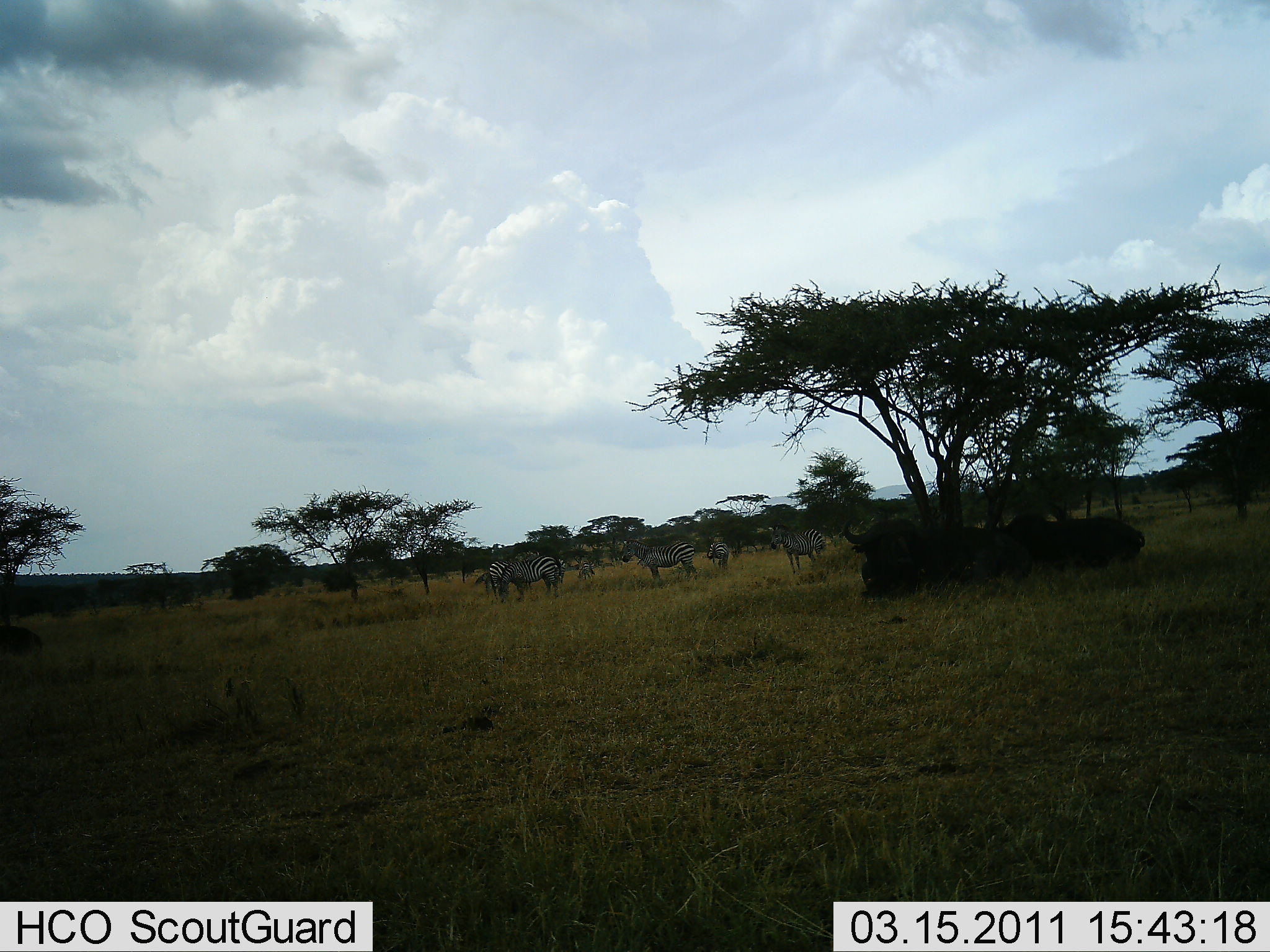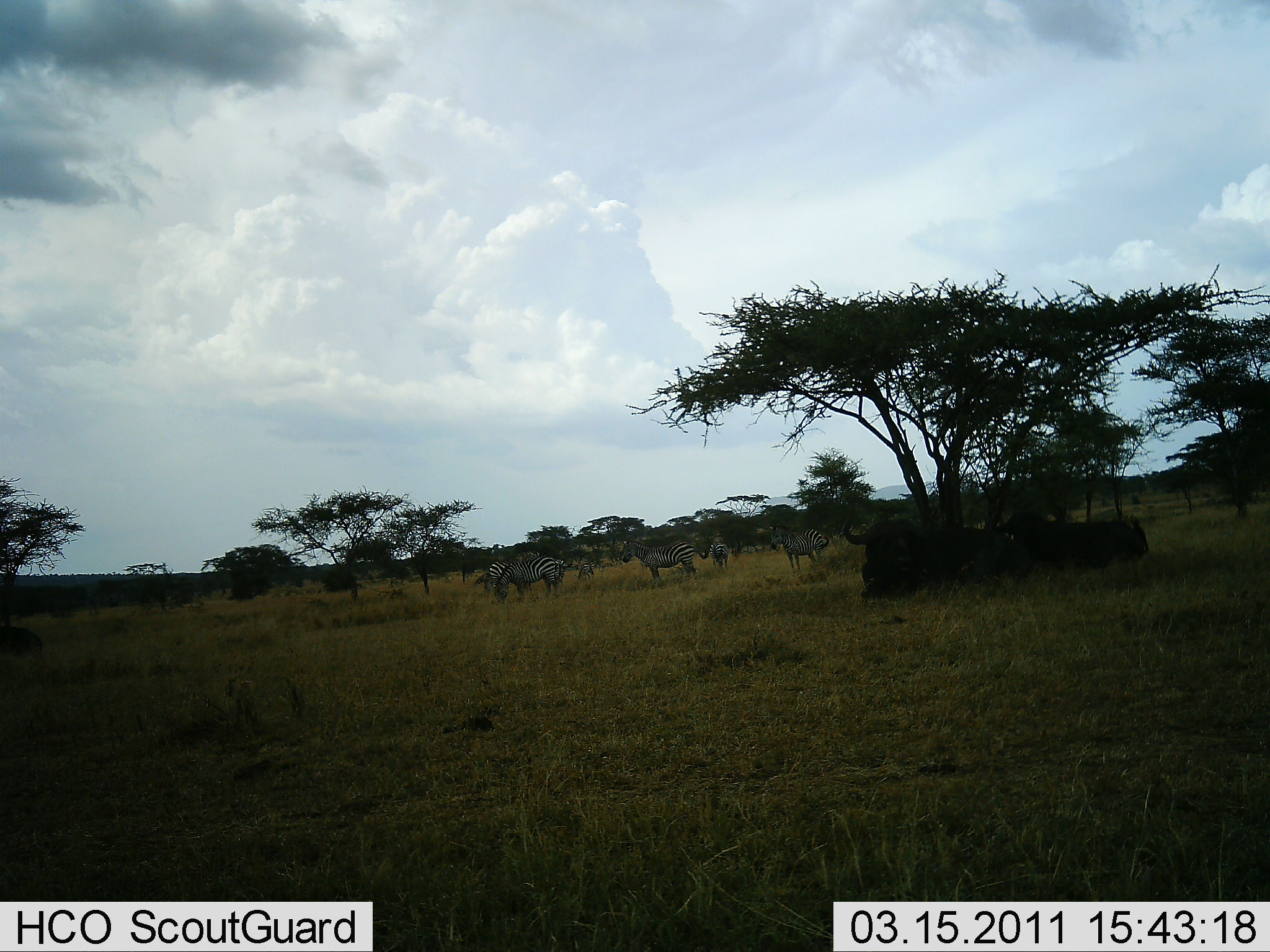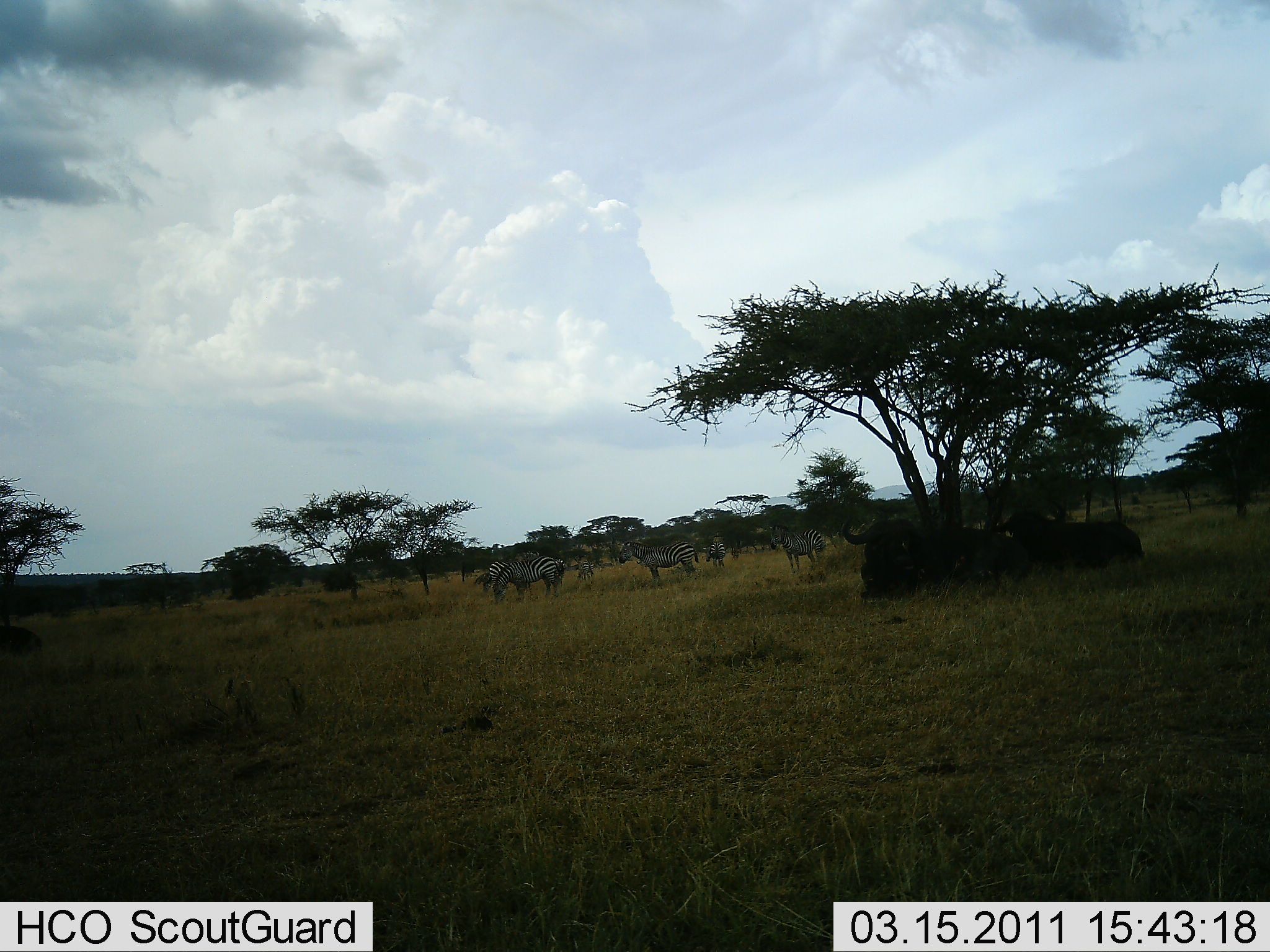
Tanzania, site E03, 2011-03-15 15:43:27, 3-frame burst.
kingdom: Animalia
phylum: Chordata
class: Mammalia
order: Artiodactyla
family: Bovidae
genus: Syncerus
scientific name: Syncerus caffer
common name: cape buffalo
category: buffalo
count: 3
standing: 0%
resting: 100%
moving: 0%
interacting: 0%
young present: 0%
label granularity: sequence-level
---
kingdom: Animalia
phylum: Chordata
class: Mammalia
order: Perissodactyla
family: Equidae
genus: Equus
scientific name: Equus quagga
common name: plains zebra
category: zebra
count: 8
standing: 64%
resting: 4%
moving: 11%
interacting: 7%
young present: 4%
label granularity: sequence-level